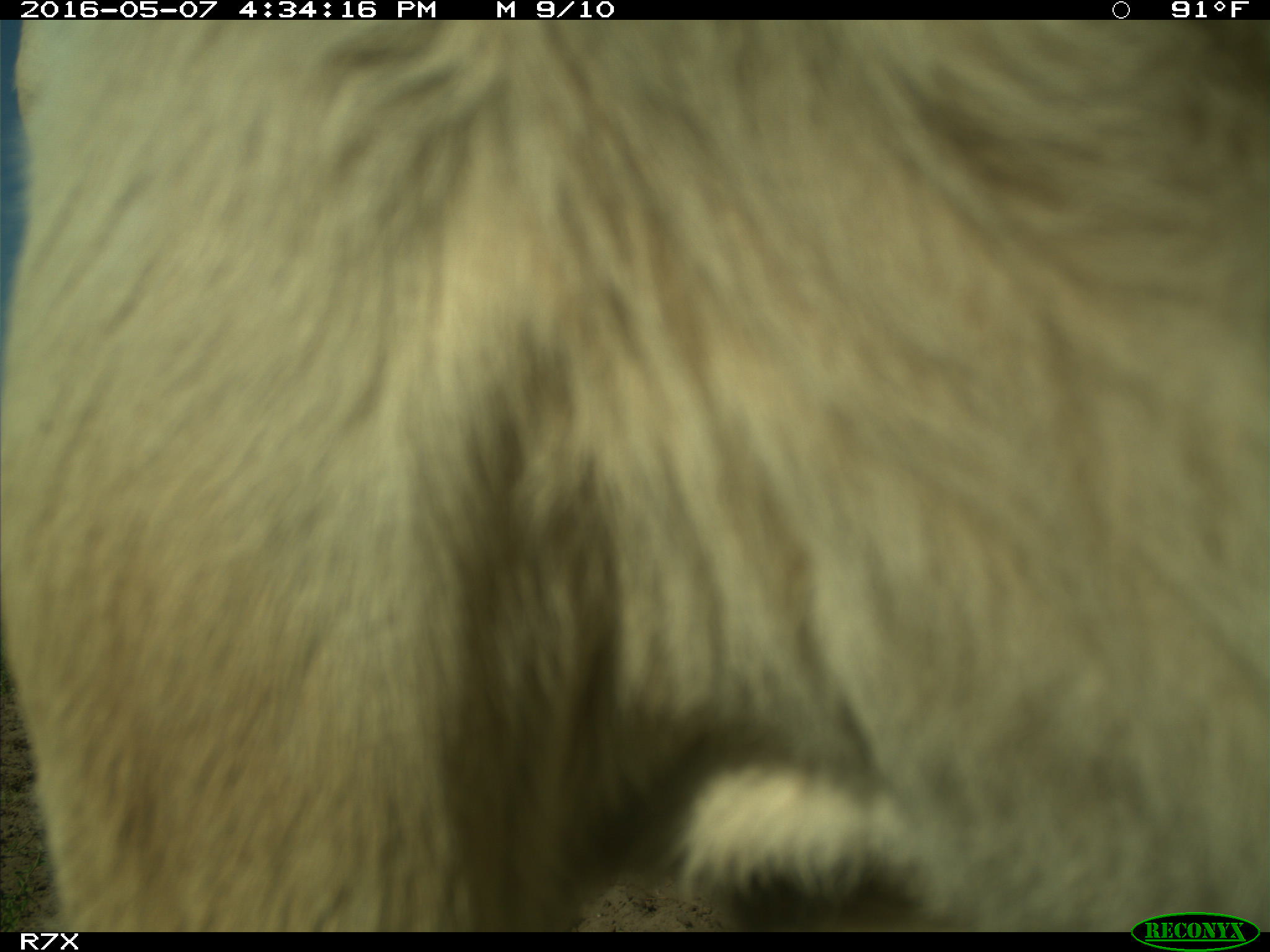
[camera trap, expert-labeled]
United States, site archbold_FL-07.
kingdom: Animalia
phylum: Chordata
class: Mammalia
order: Artiodactyla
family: Bovidae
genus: Bos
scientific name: Bos taurus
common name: domestic cow